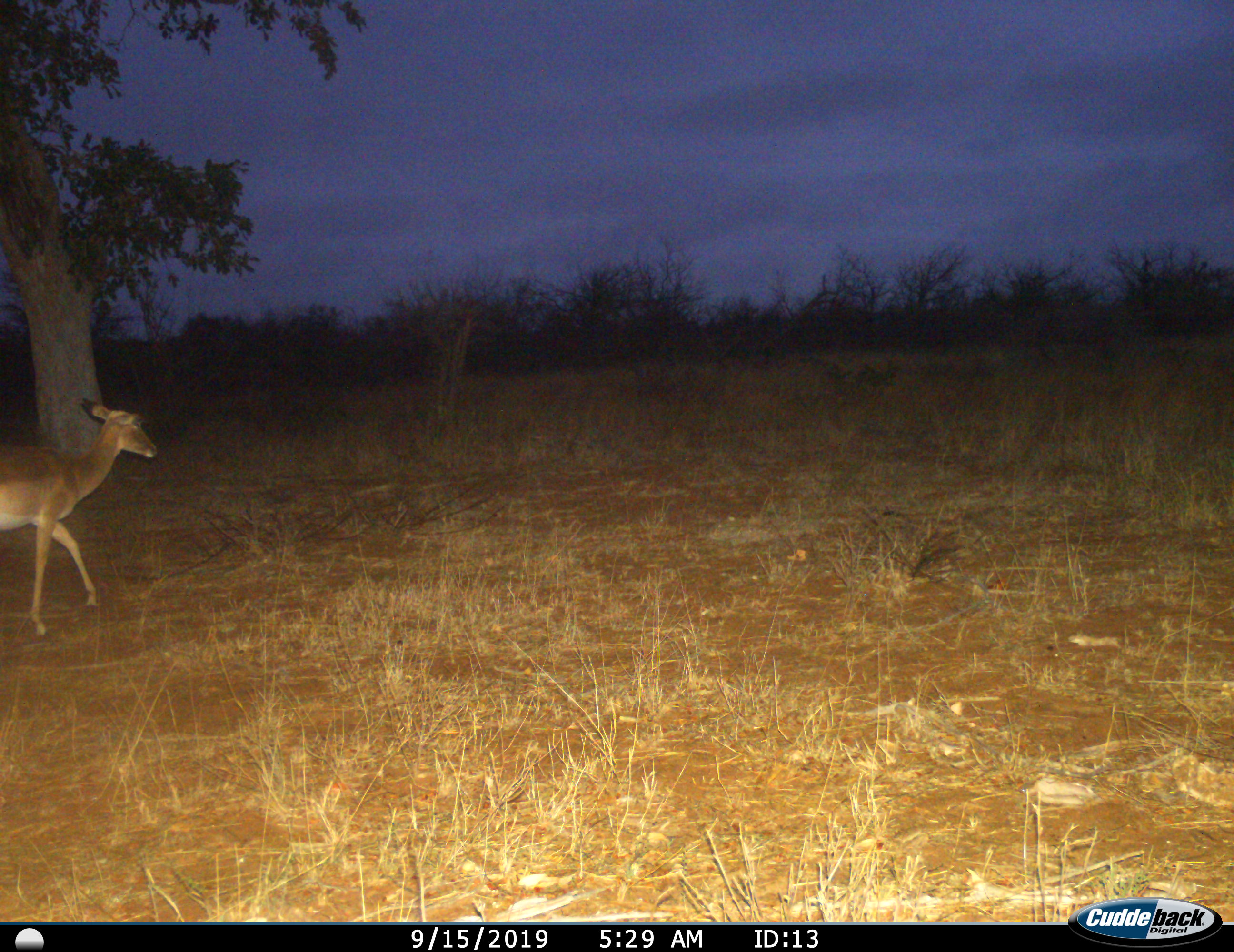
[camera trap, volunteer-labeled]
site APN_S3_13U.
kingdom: Animalia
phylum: Chordata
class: Mammalia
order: Artiodactyla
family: Bovidae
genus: Aepyceros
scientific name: Aepyceros melampus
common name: impala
Impala (Aepyceros melampus), count 1. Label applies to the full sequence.